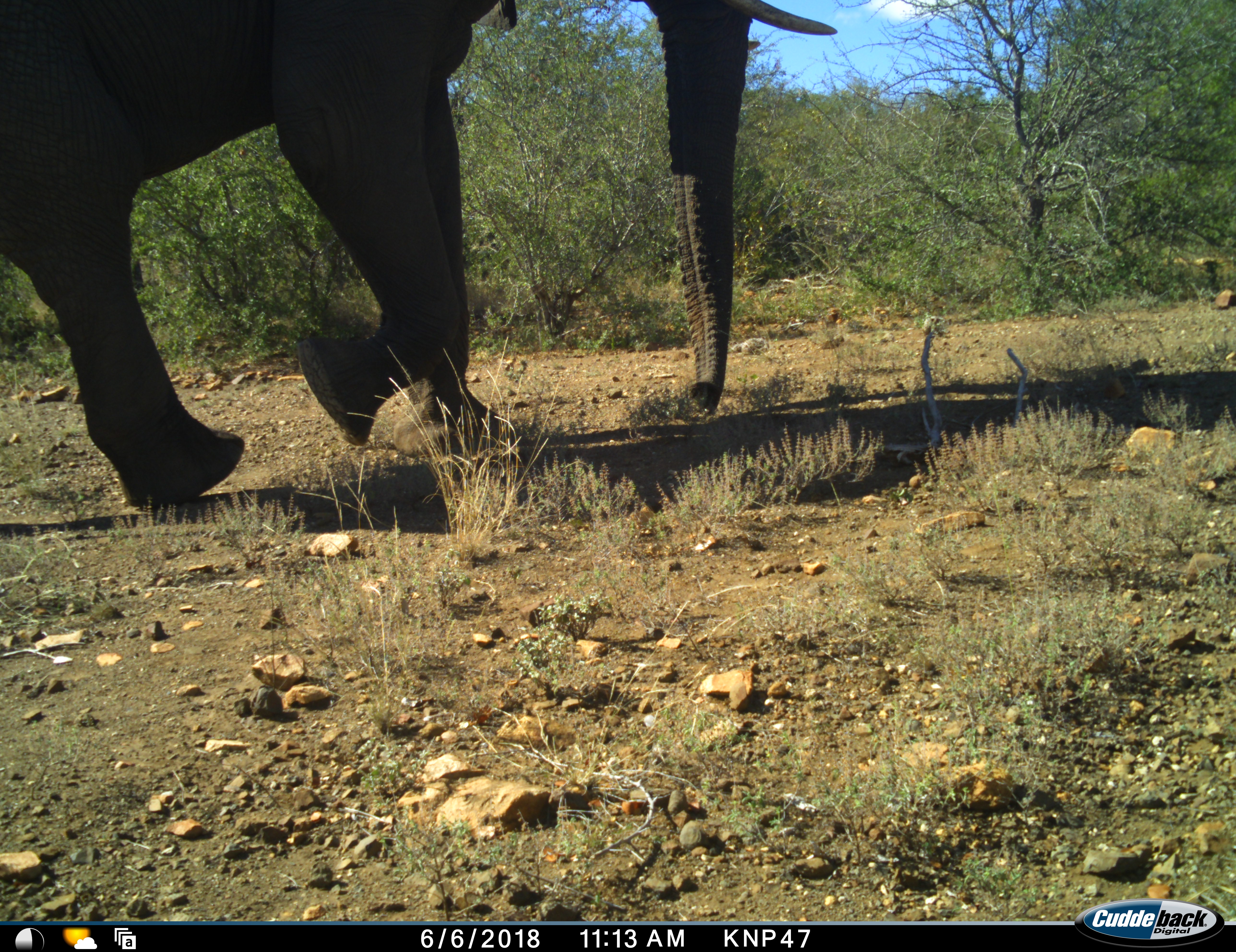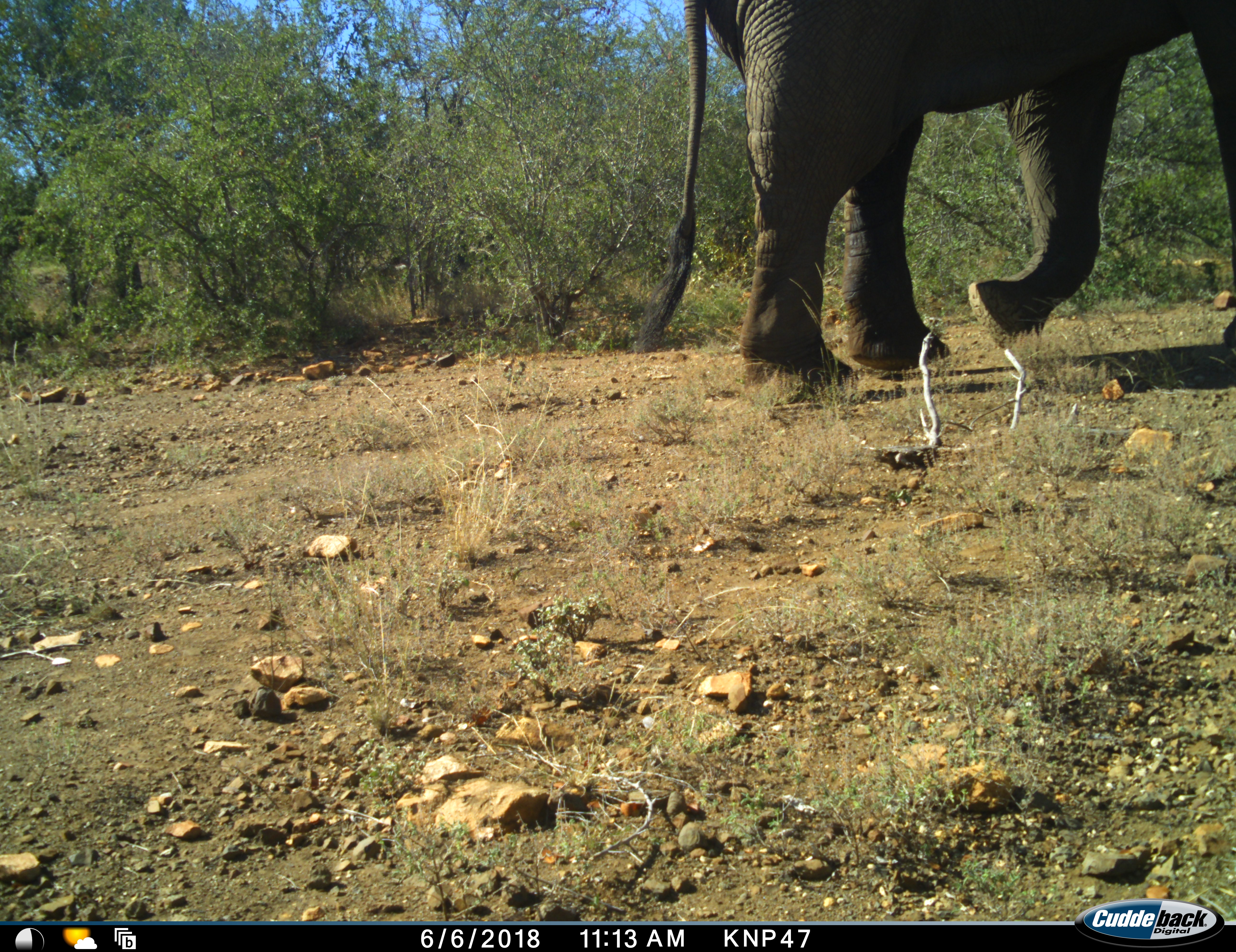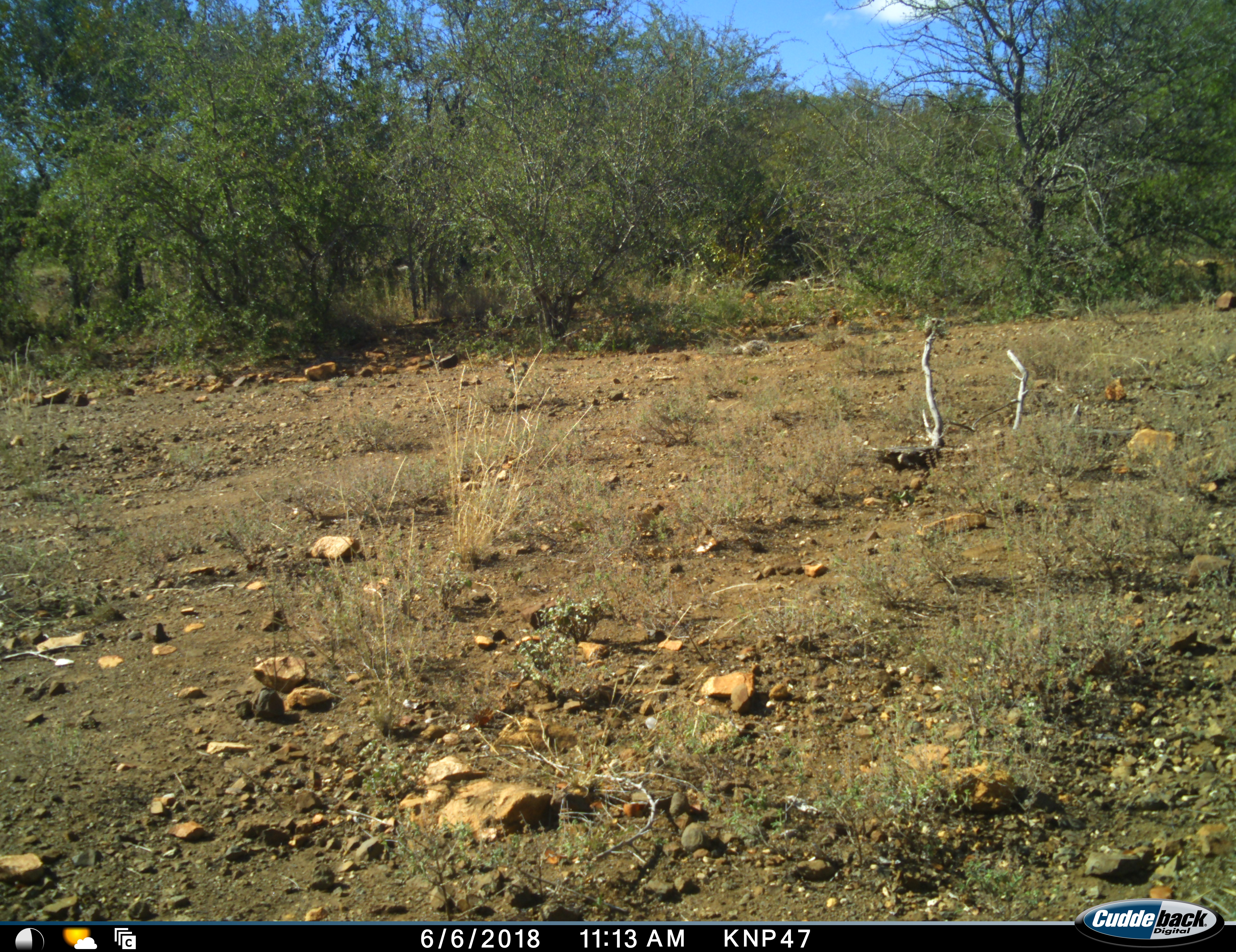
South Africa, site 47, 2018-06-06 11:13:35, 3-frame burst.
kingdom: Animalia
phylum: Chordata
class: Mammalia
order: Proboscidea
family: Elephantidae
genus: Loxodonta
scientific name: Loxodonta africana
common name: african bush elephant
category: elephant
Elephant (african bush elephant) (Loxodonta africana), count 1. Behavior (volunteer vote fractions): standing 0%, resting 0%, moving 100%, interacting 0%. Young present (vote fraction): 0%. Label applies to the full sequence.